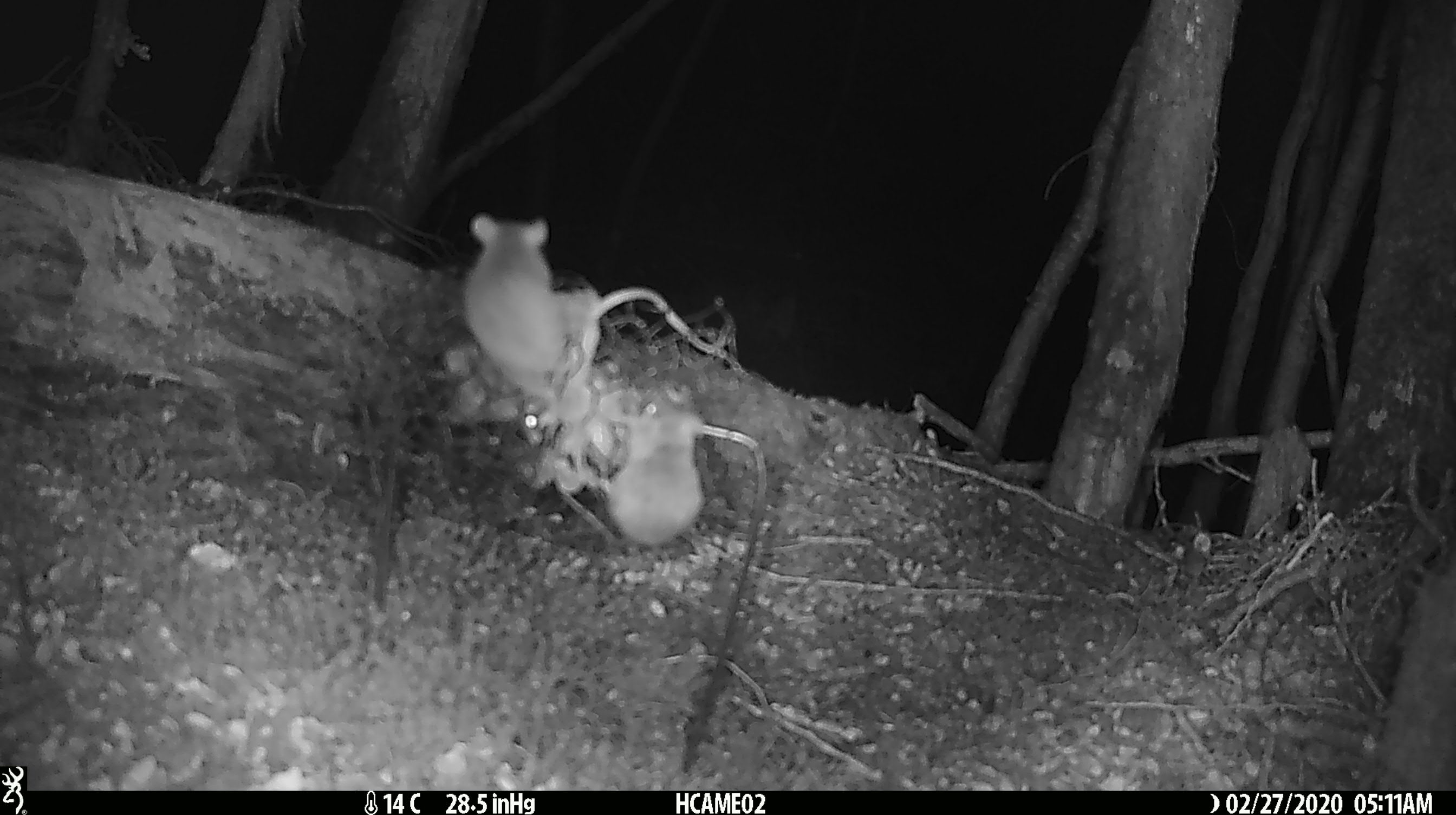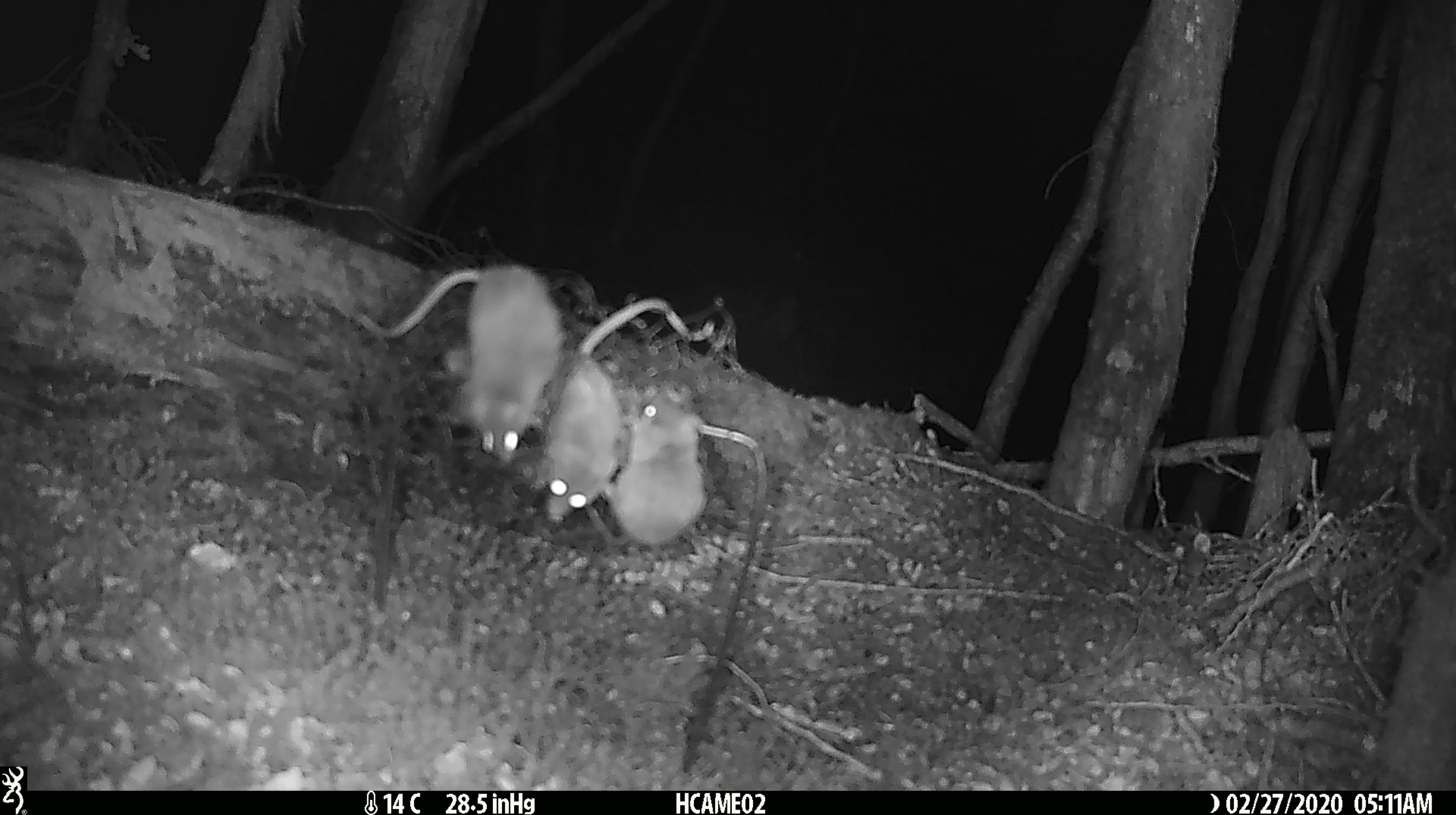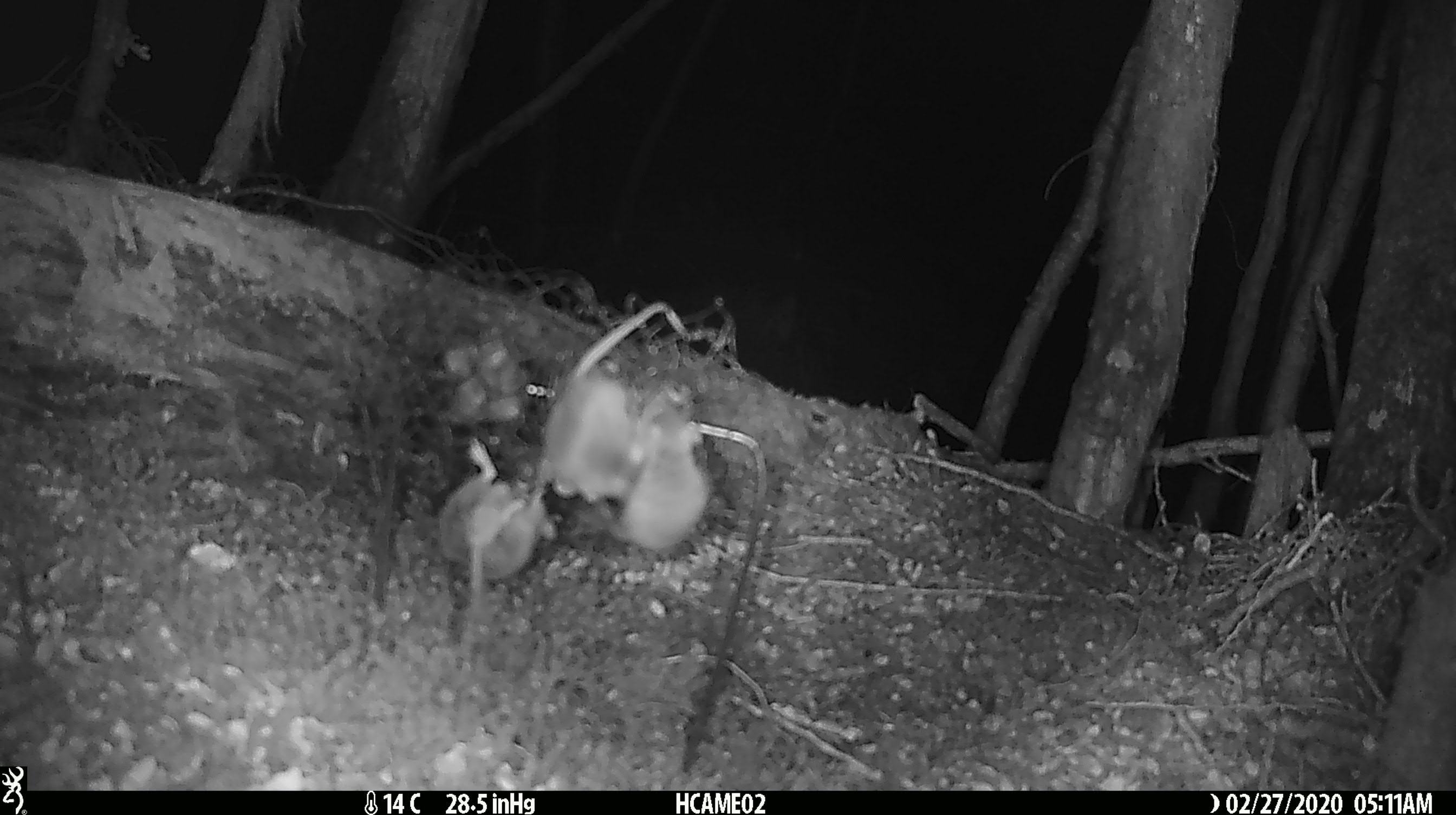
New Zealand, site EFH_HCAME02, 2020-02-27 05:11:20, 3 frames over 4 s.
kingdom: Animalia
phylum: Chordata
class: Mammalia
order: Rodentia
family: Muridae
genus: Mus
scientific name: Mus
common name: mouse